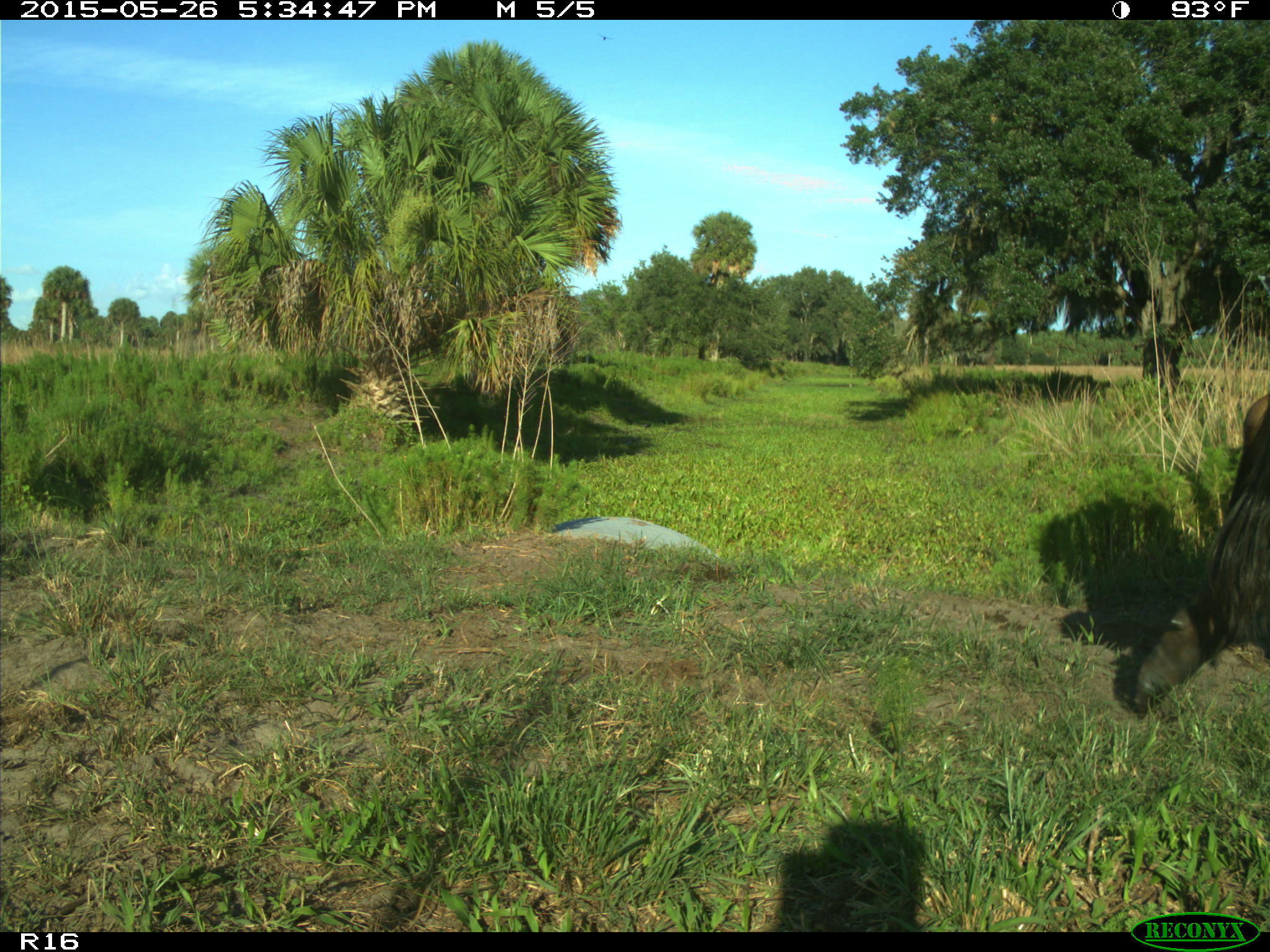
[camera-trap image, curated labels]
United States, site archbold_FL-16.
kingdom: Animalia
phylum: Chordata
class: Mammalia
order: Artiodactyla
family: Bovidae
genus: Bos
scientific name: Bos taurus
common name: domestic cow